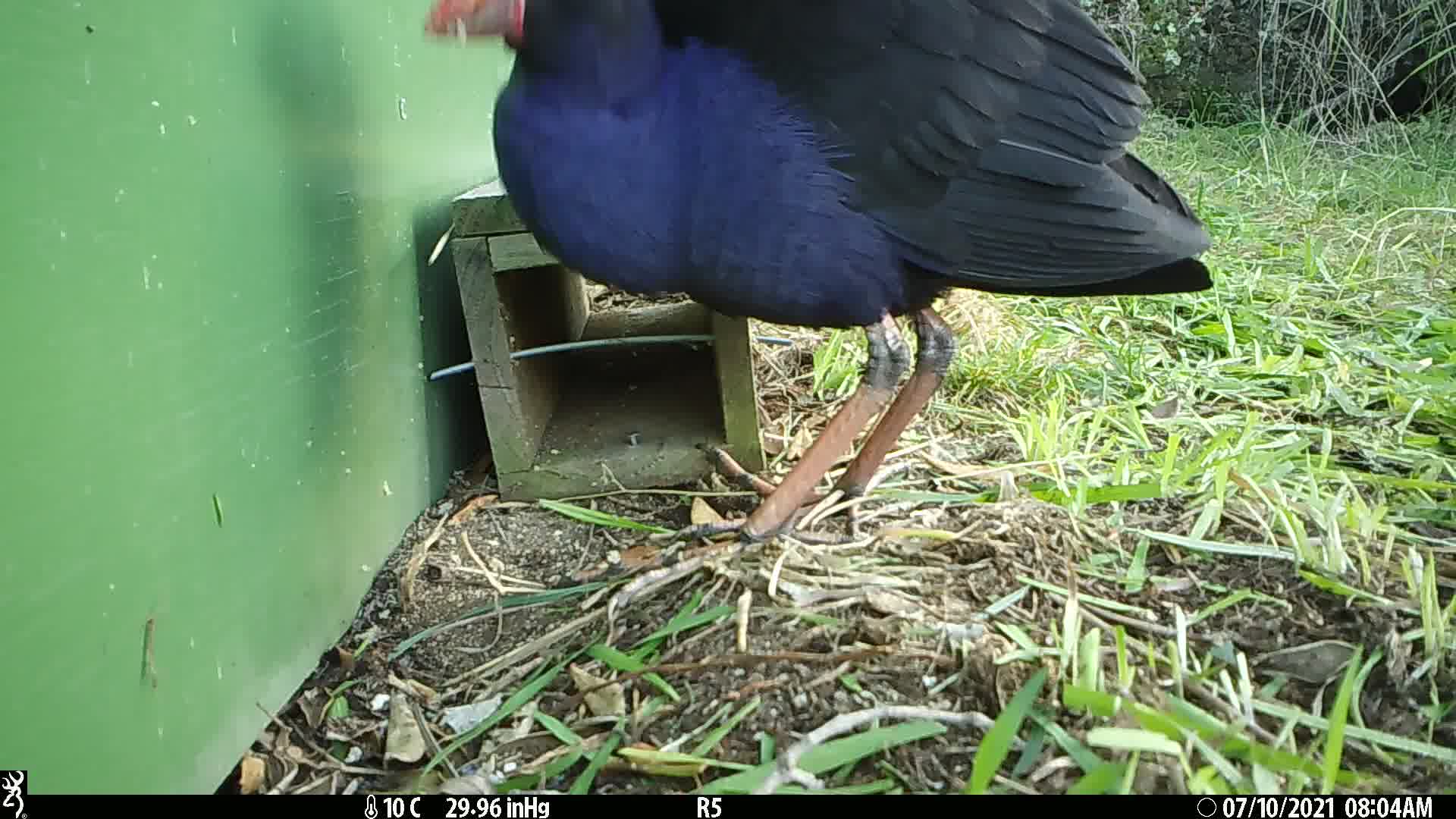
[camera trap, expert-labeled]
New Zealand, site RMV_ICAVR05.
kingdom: Animalia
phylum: Chordata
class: Aves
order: Gruiformes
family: Rallidae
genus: Porphyrio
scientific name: Porphyrio melanotus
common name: australasian swamphen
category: pukeko